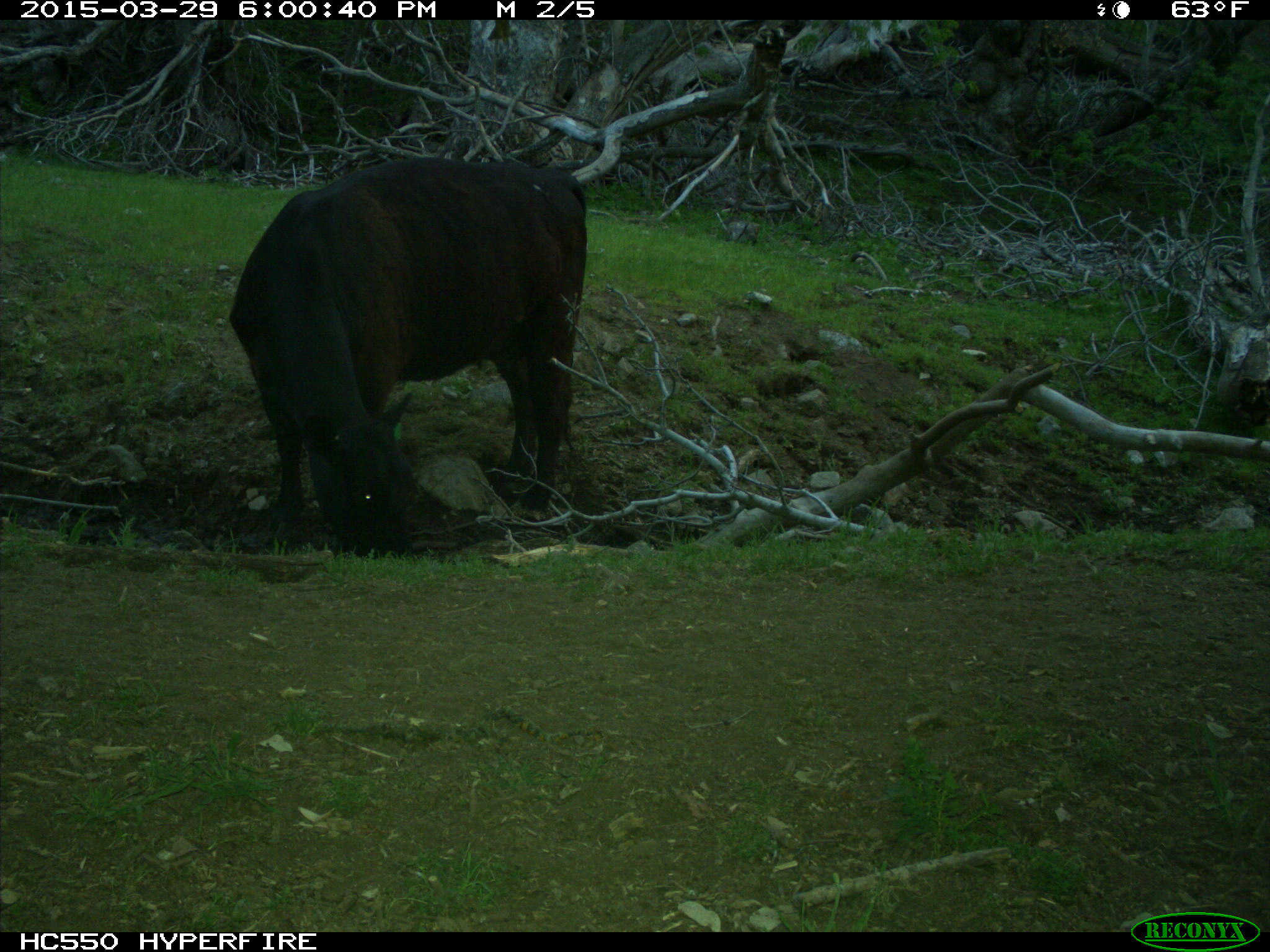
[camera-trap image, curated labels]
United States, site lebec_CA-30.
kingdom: Animalia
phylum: Chordata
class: Mammalia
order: Artiodactyla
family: Bovidae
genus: Bos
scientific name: Bos taurus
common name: domestic cow